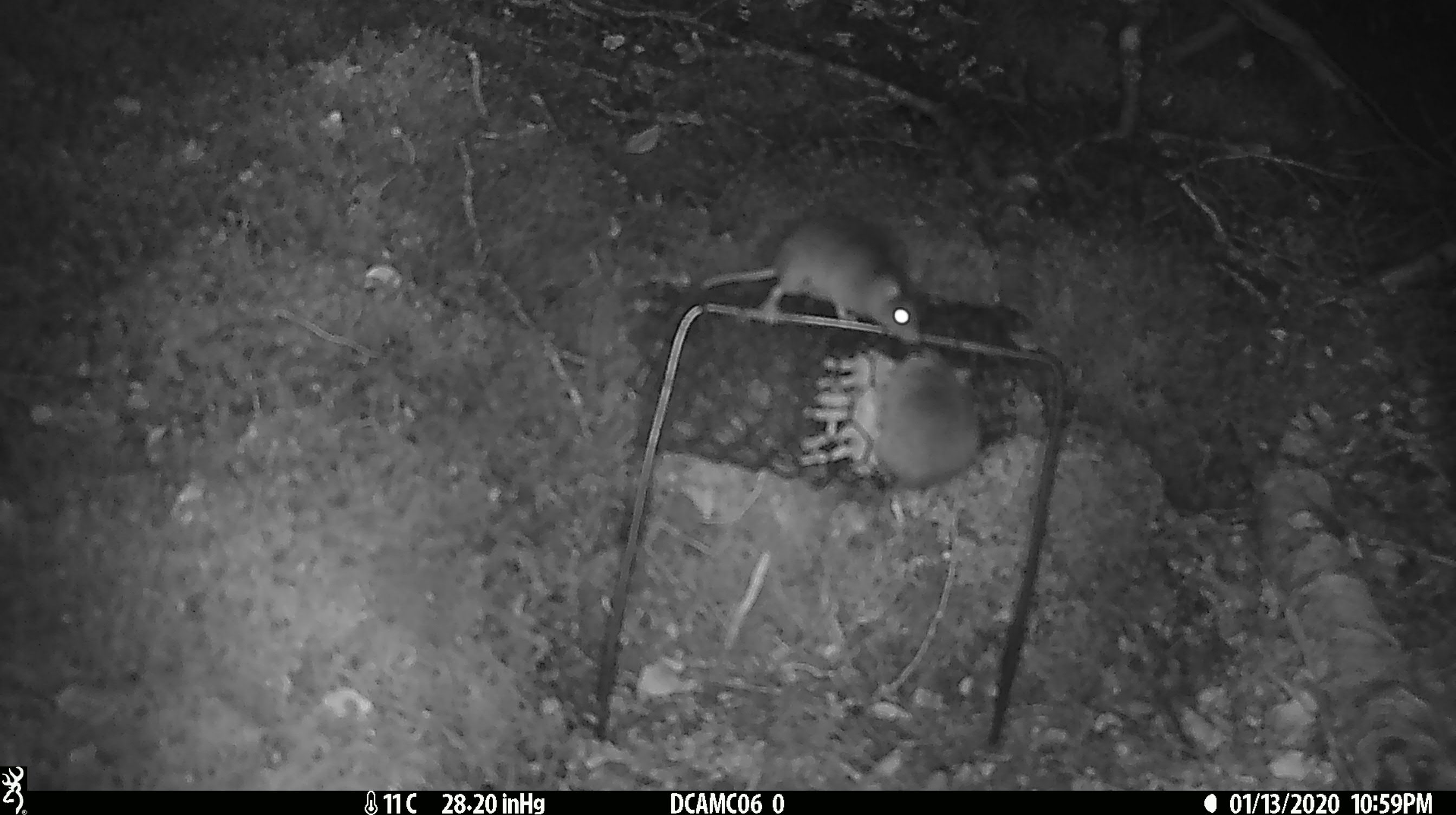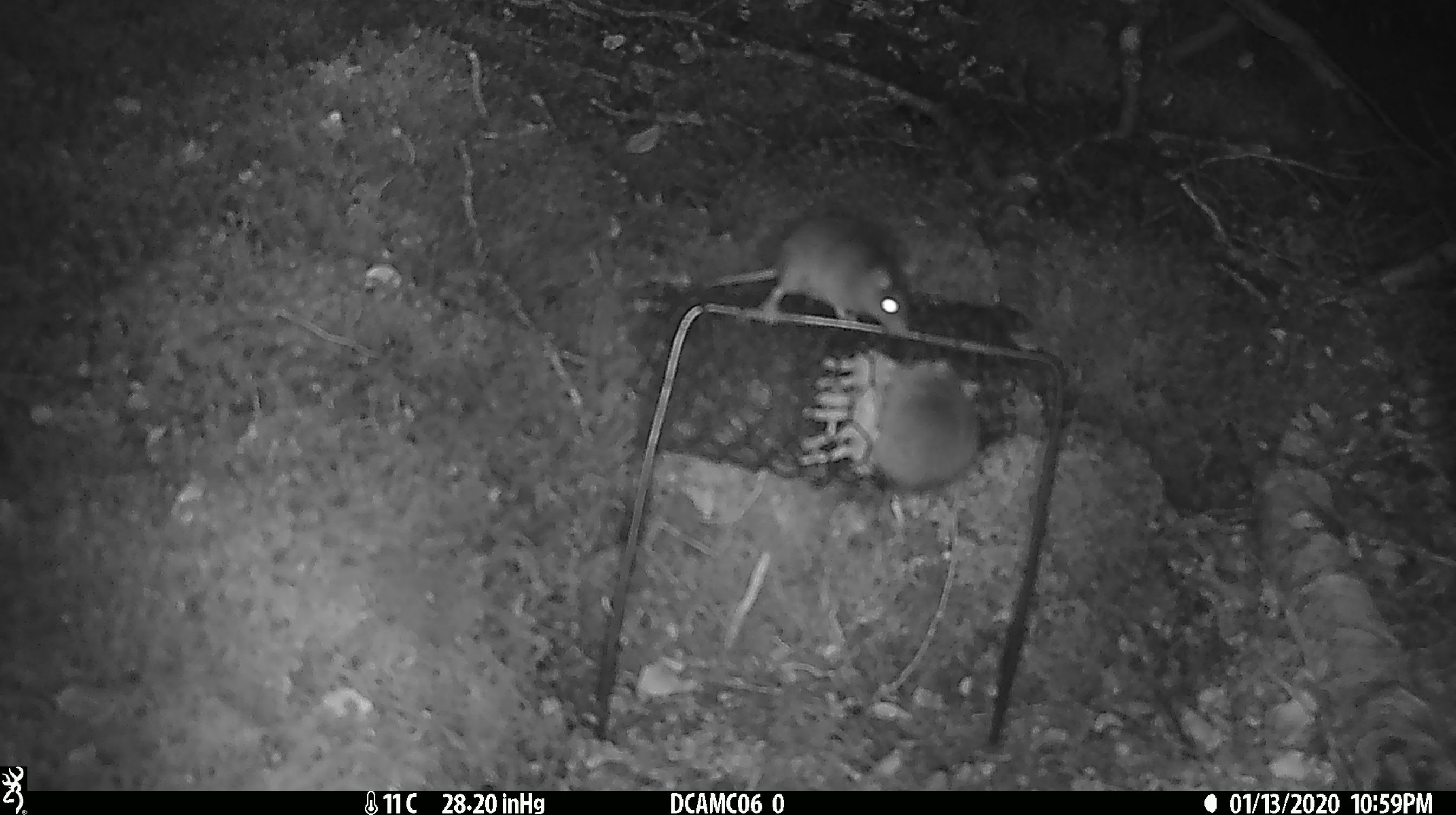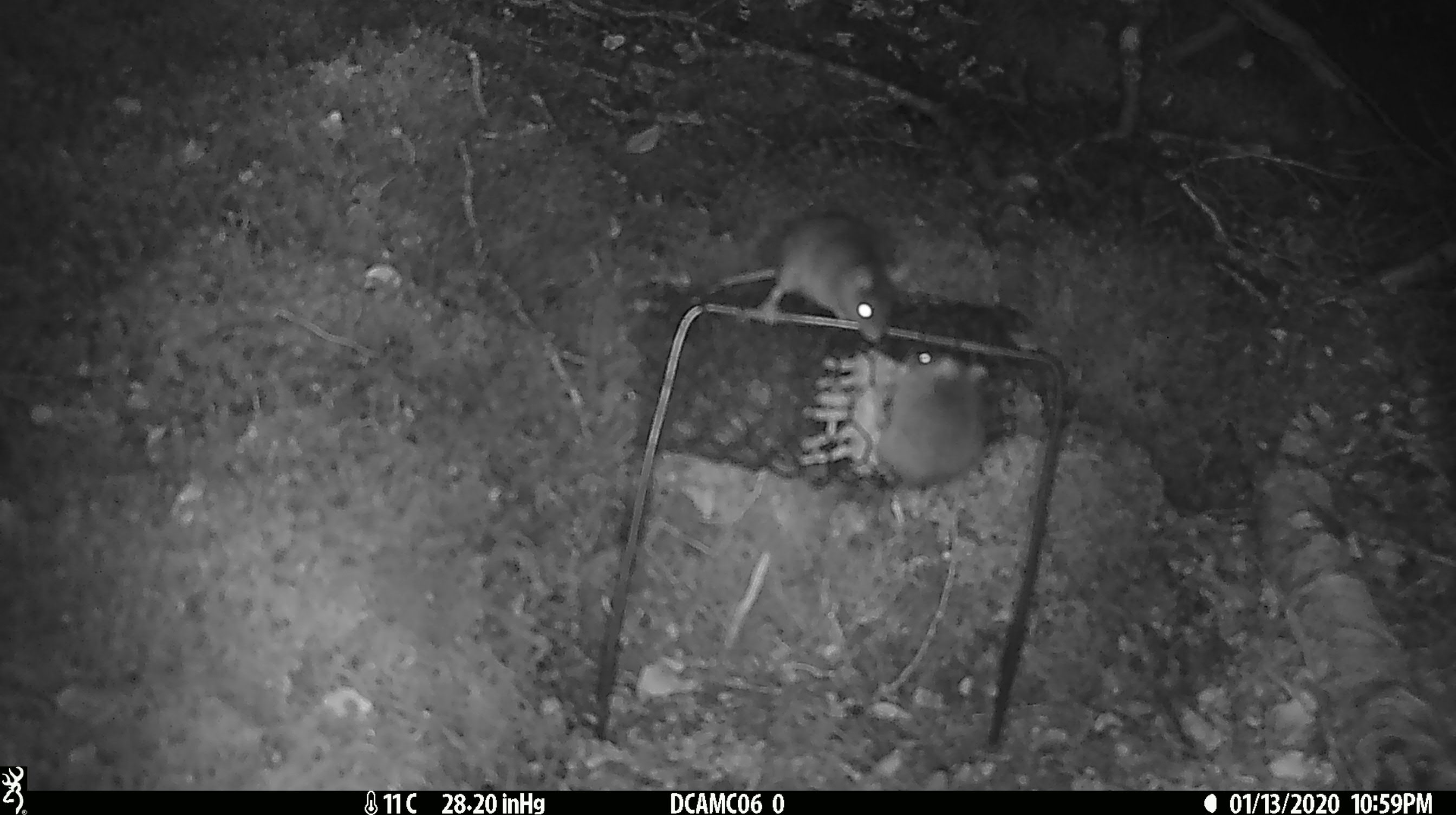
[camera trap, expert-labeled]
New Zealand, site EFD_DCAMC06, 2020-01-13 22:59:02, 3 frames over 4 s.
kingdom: Animalia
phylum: Chordata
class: Mammalia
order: Rodentia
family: Muridae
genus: Mus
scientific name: Mus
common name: mouse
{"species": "mouse (Mus)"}